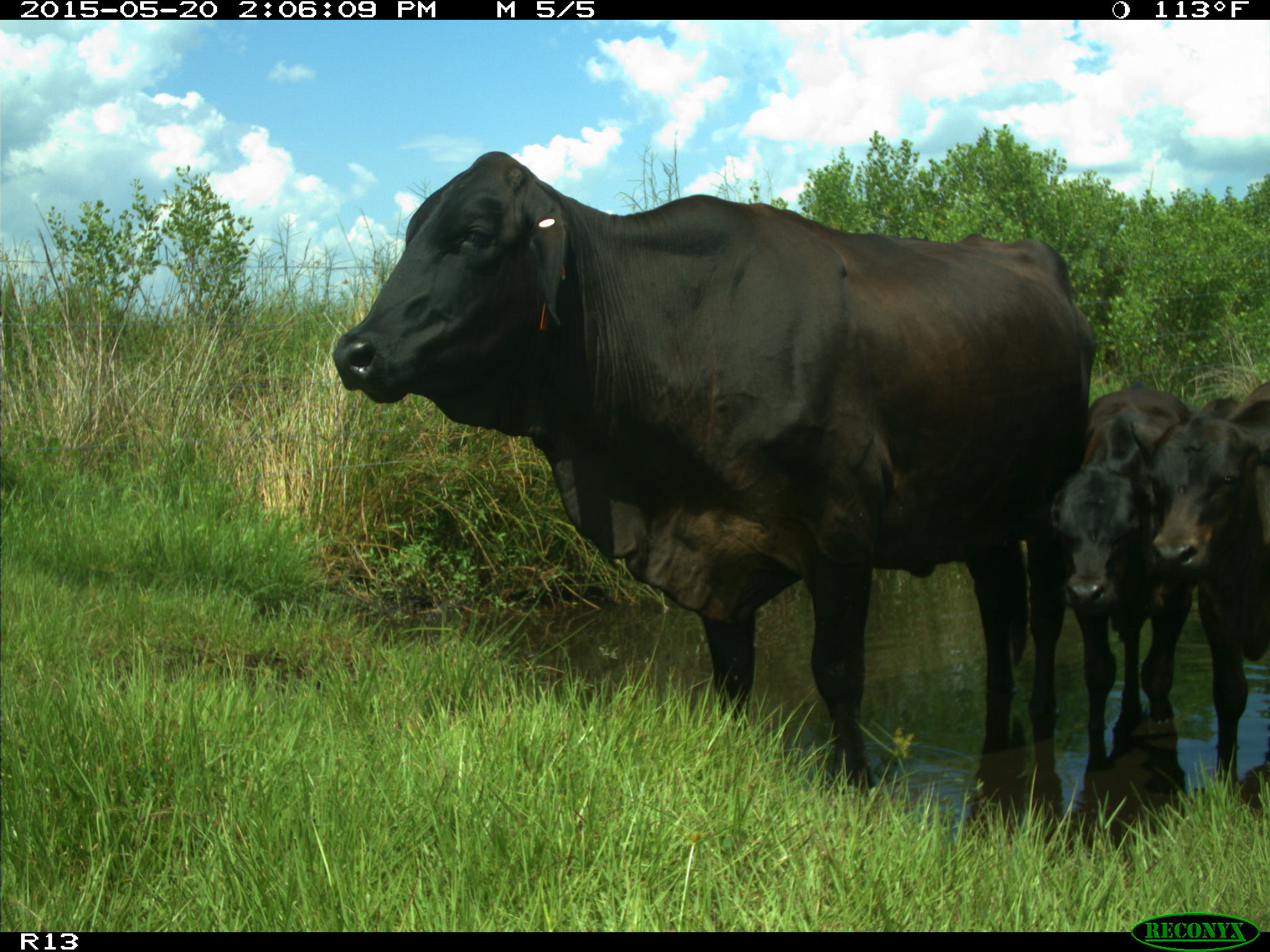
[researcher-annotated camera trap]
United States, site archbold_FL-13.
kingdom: Animalia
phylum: Chordata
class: Mammalia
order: Artiodactyla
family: Bovidae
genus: Bos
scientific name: Bos taurus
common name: domestic cow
Bos taurus (domestic cow).